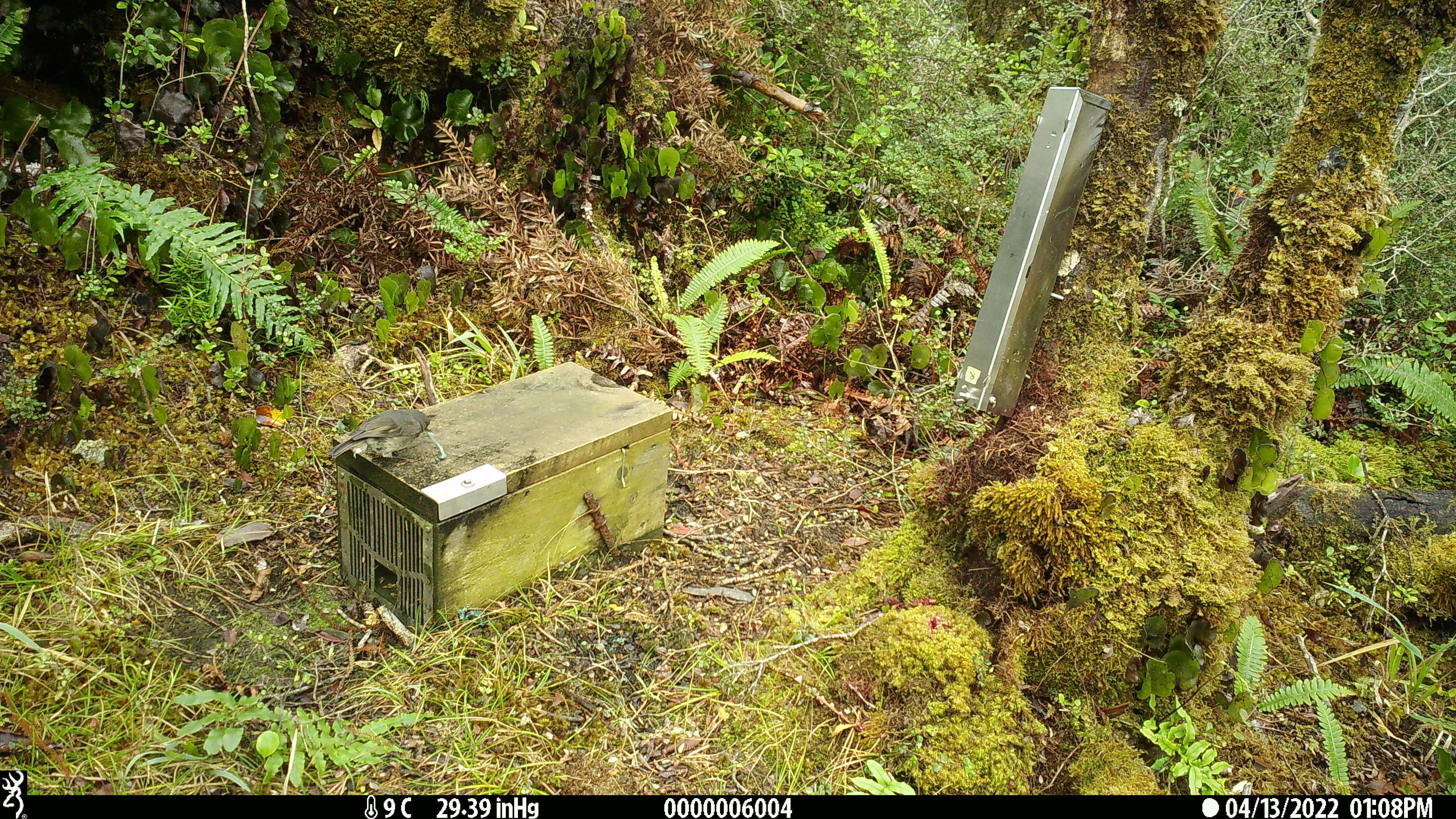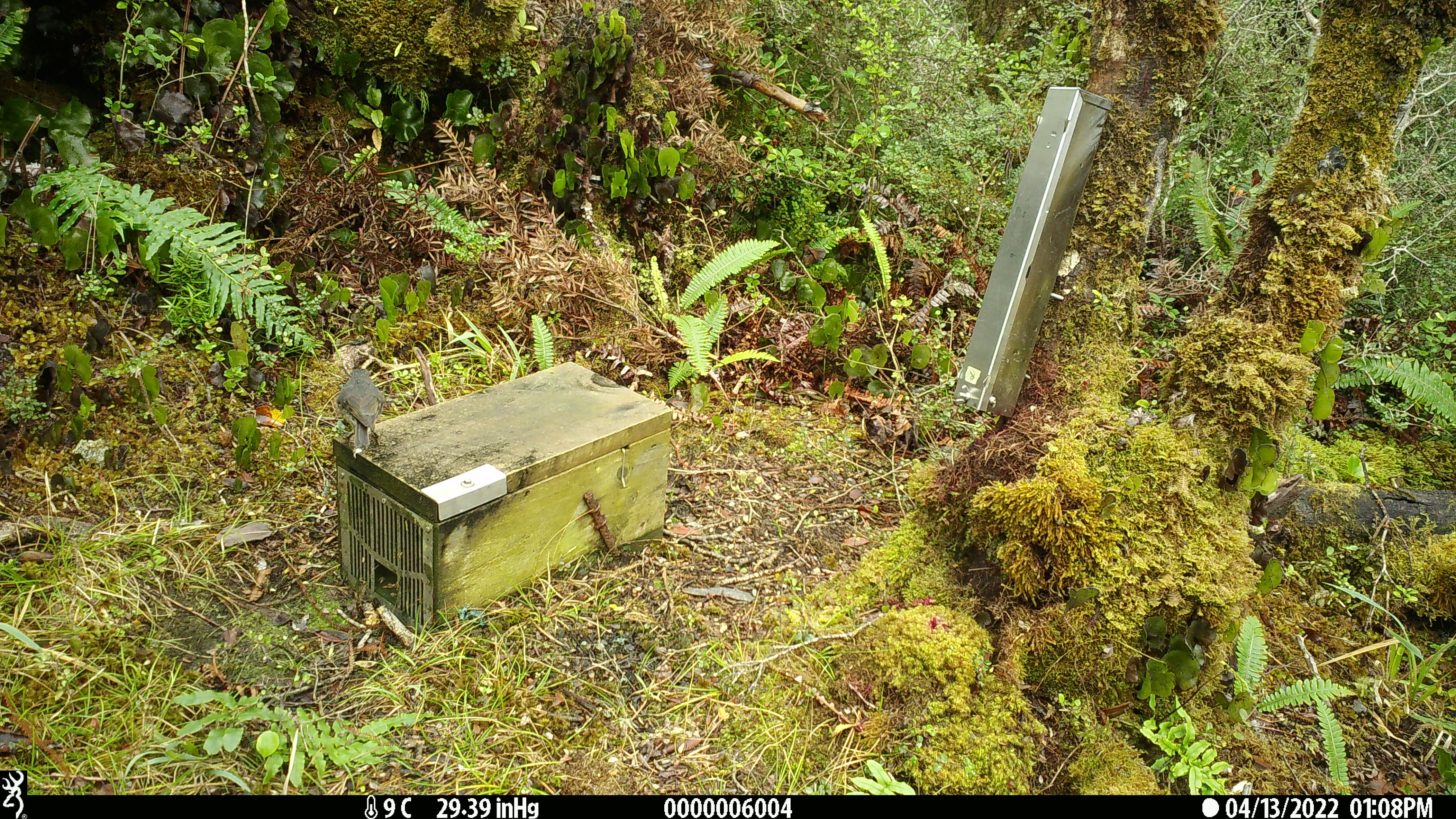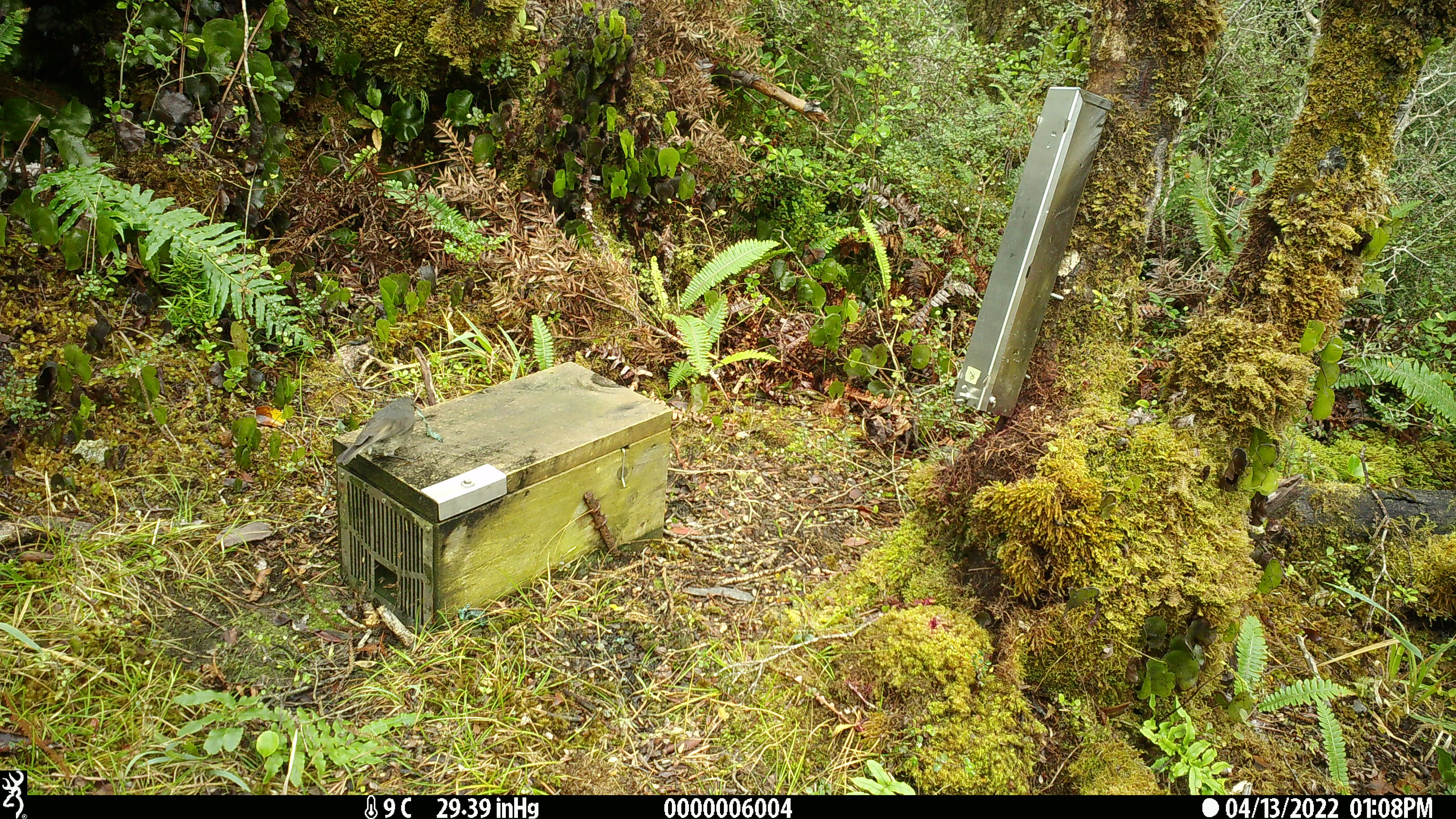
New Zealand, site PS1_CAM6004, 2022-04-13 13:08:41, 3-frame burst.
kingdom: Animalia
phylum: Chordata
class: Aves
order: Passeriformes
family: Petroicidae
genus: Petroica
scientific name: Petroica australis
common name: new zealand robin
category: robin